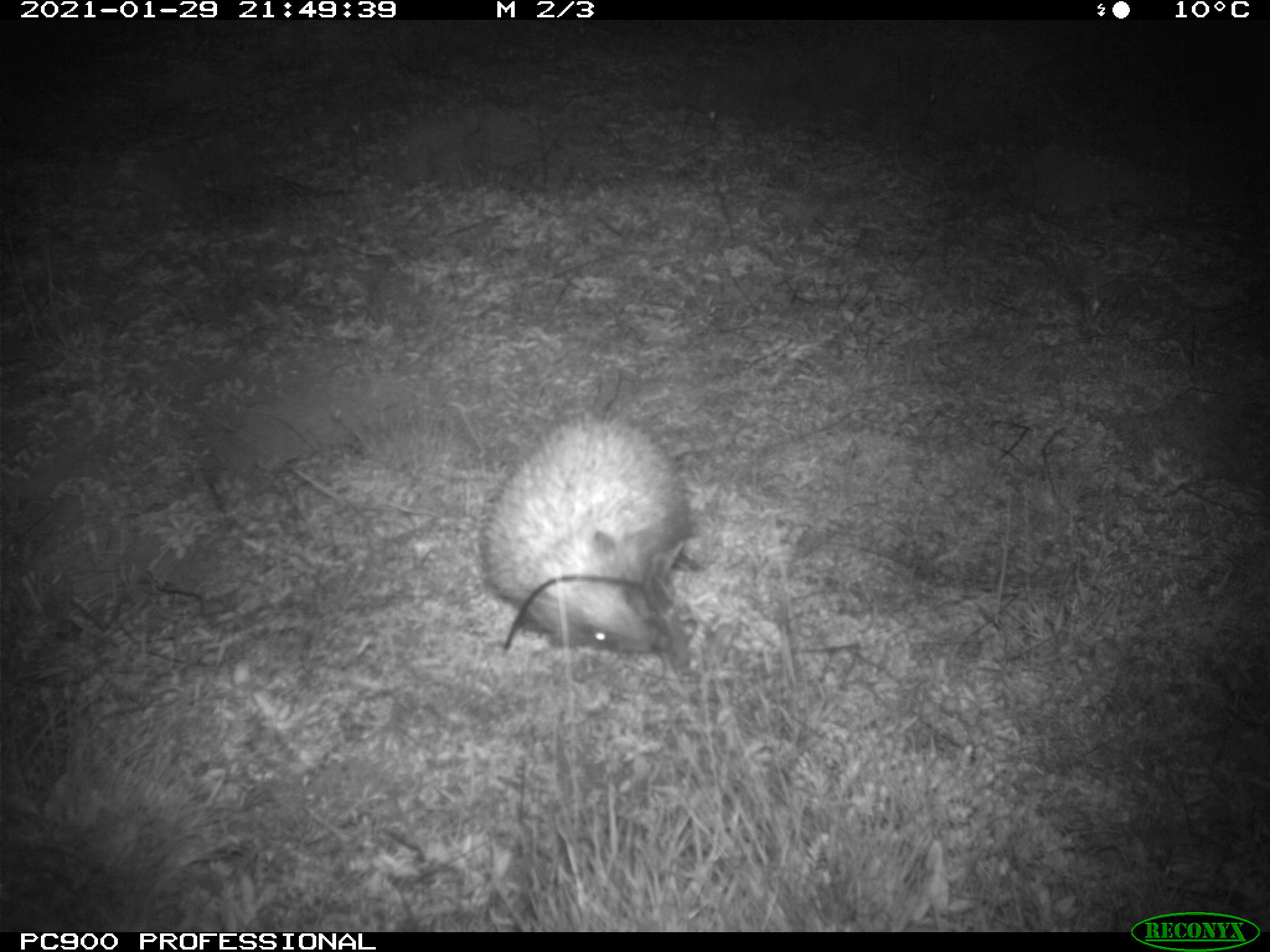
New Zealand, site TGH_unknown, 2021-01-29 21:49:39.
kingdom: Animalia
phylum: Chordata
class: Mammalia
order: Eulipotyphla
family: Erinaceidae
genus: Erinaceus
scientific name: Erinaceus europaeus europaeus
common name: european hedgehog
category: hedgehog